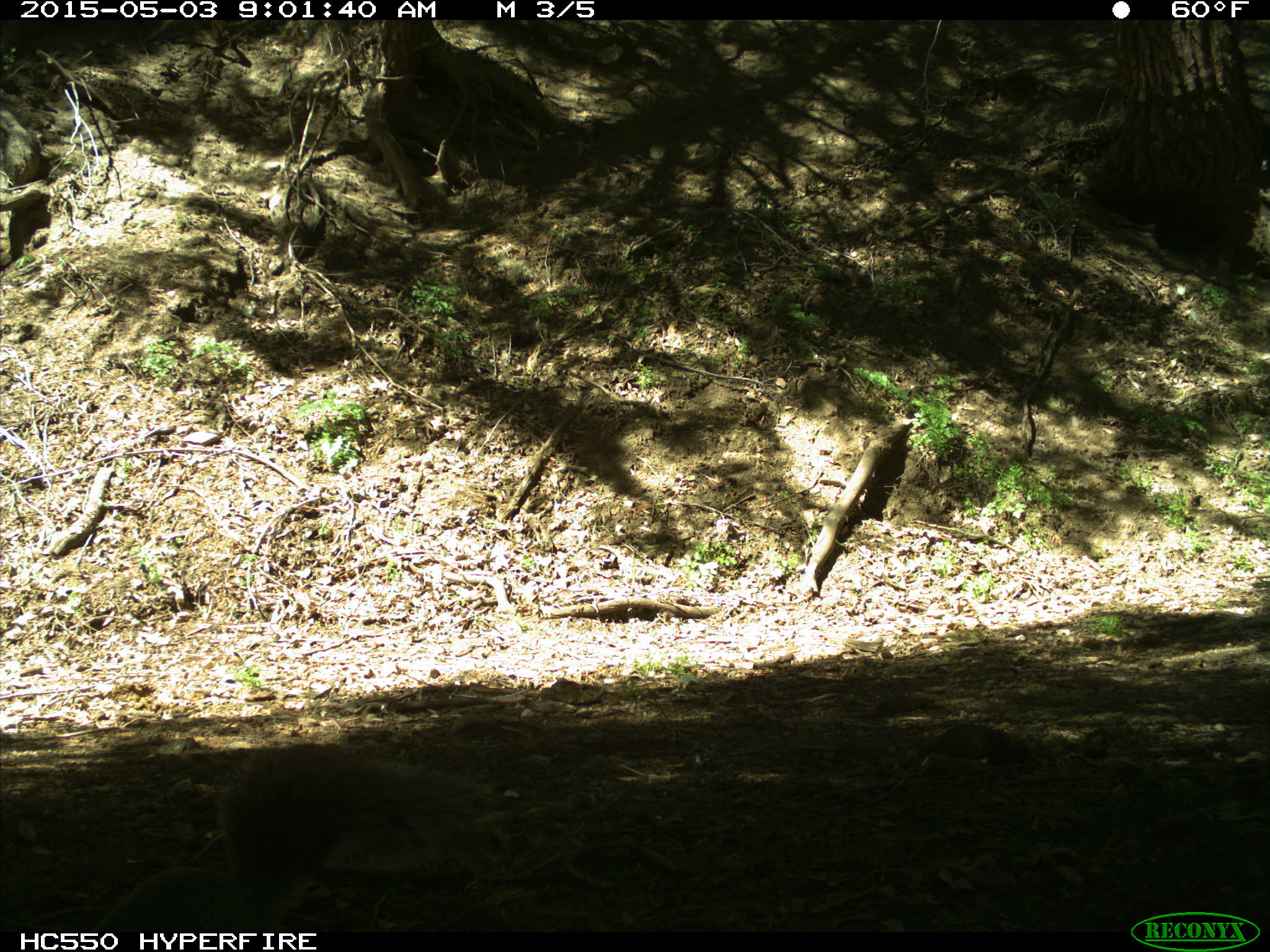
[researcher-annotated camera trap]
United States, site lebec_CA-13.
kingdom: Animalia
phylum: Chordata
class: Mammalia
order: Rodentia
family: Sciuridae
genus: Sciurus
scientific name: Sciurus carolinensis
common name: eastern gray squirrel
Sciurus carolinensis (eastern gray squirrel).